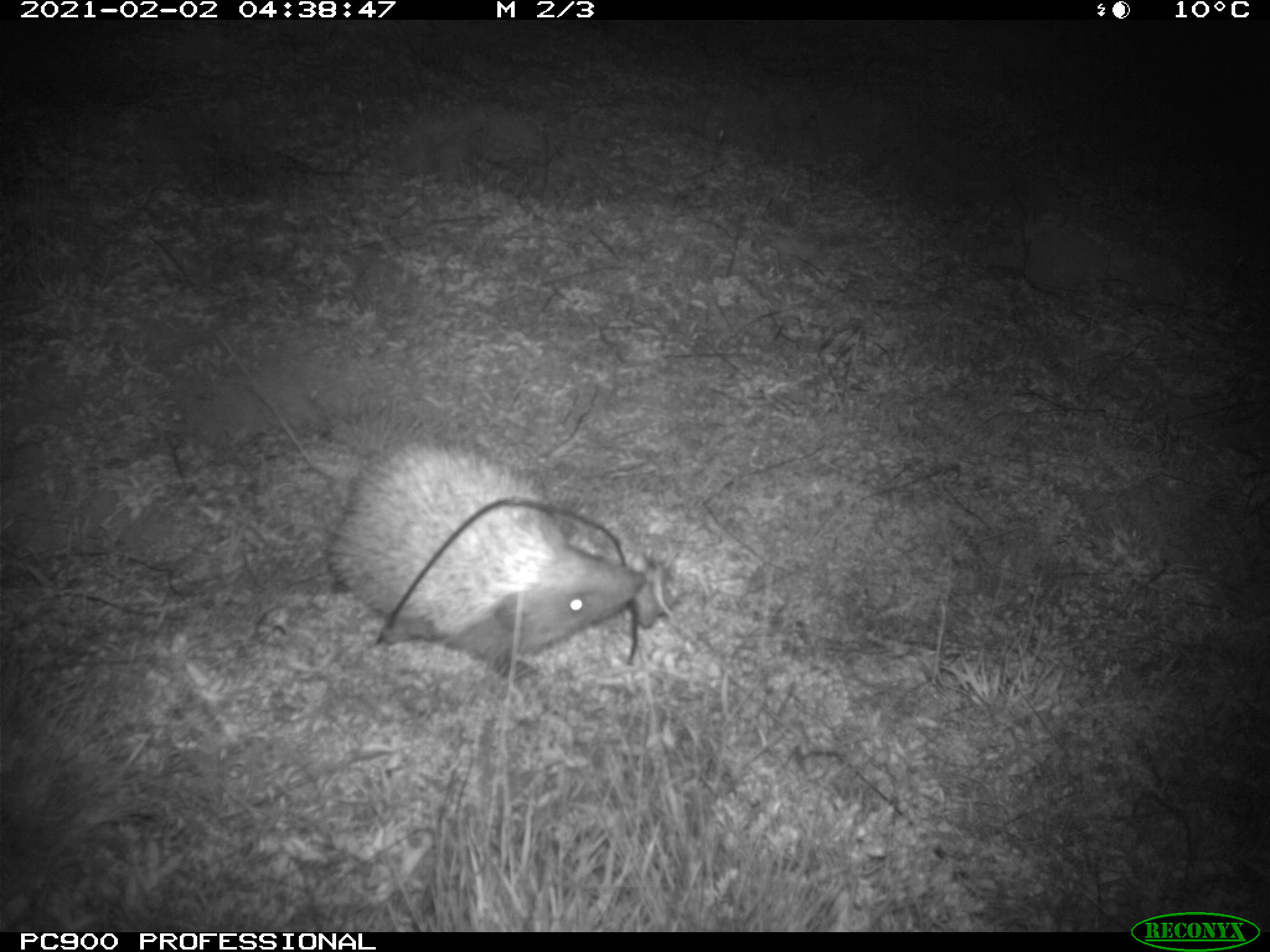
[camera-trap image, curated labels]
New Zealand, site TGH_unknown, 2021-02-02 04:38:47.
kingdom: Animalia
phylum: Chordata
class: Mammalia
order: Eulipotyphla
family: Erinaceidae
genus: Erinaceus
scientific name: Erinaceus europaeus europaeus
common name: european hedgehog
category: hedgehog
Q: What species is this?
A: Hedgehog (european hedgehog) (Erinaceus europaeus europaeus).